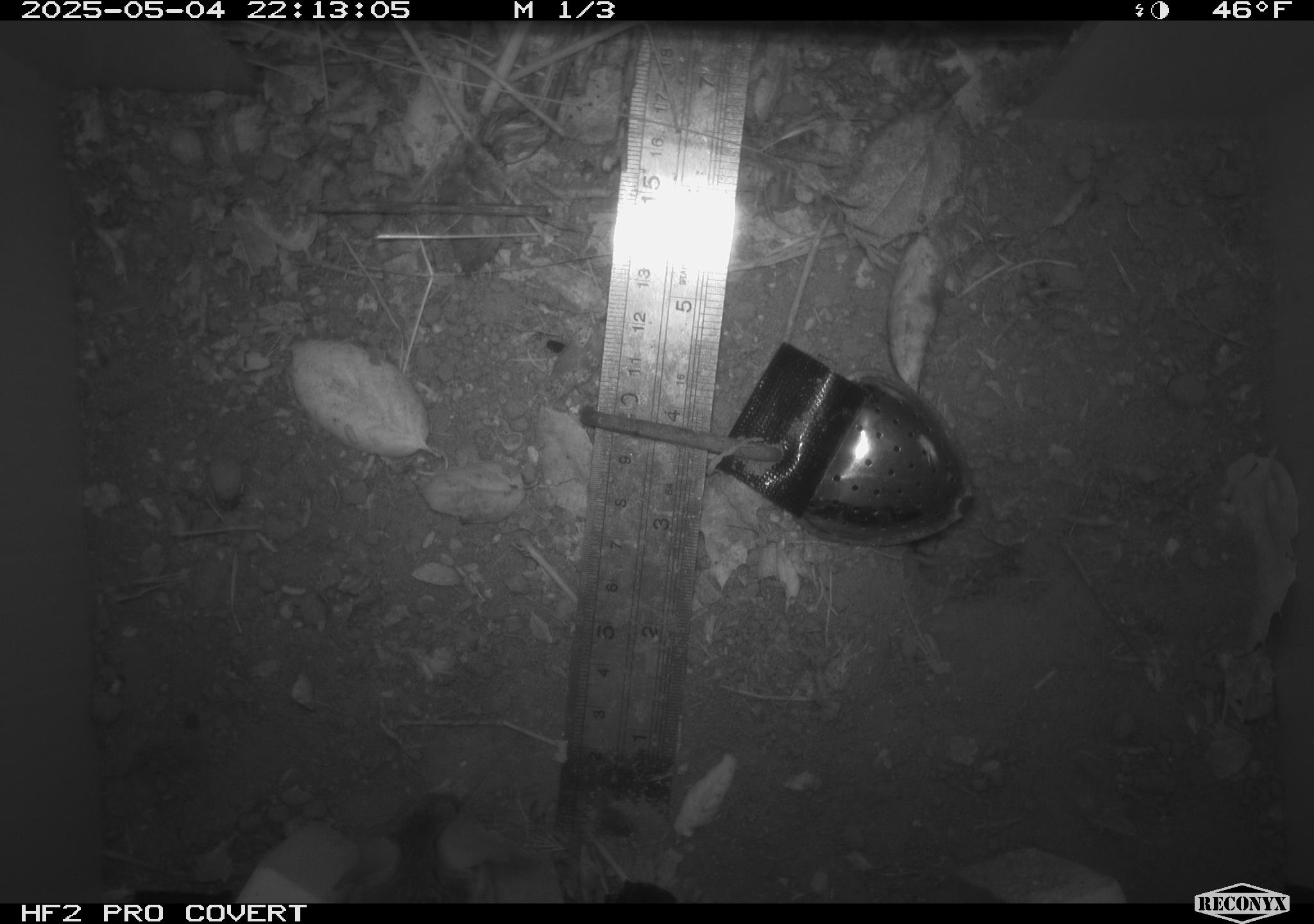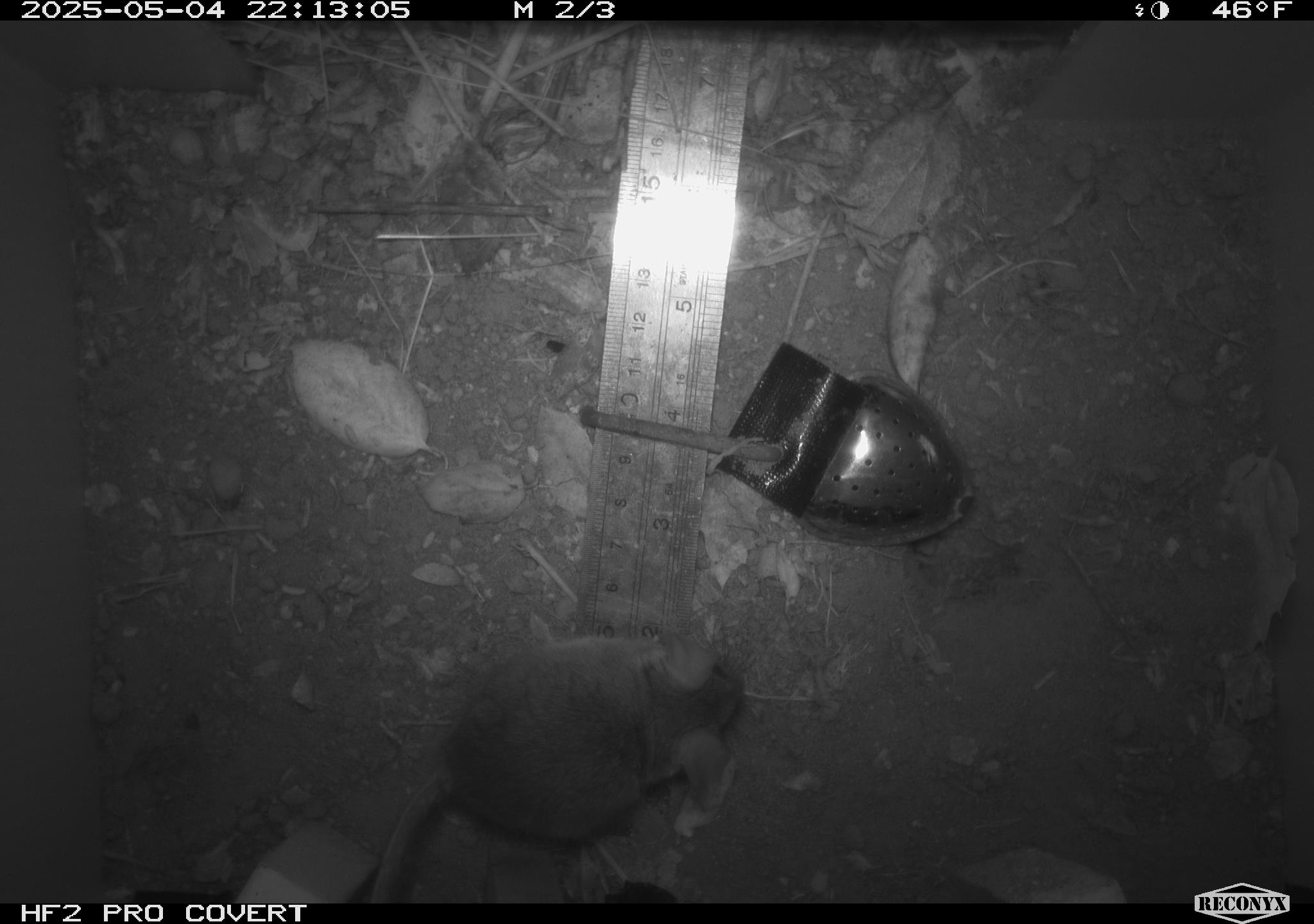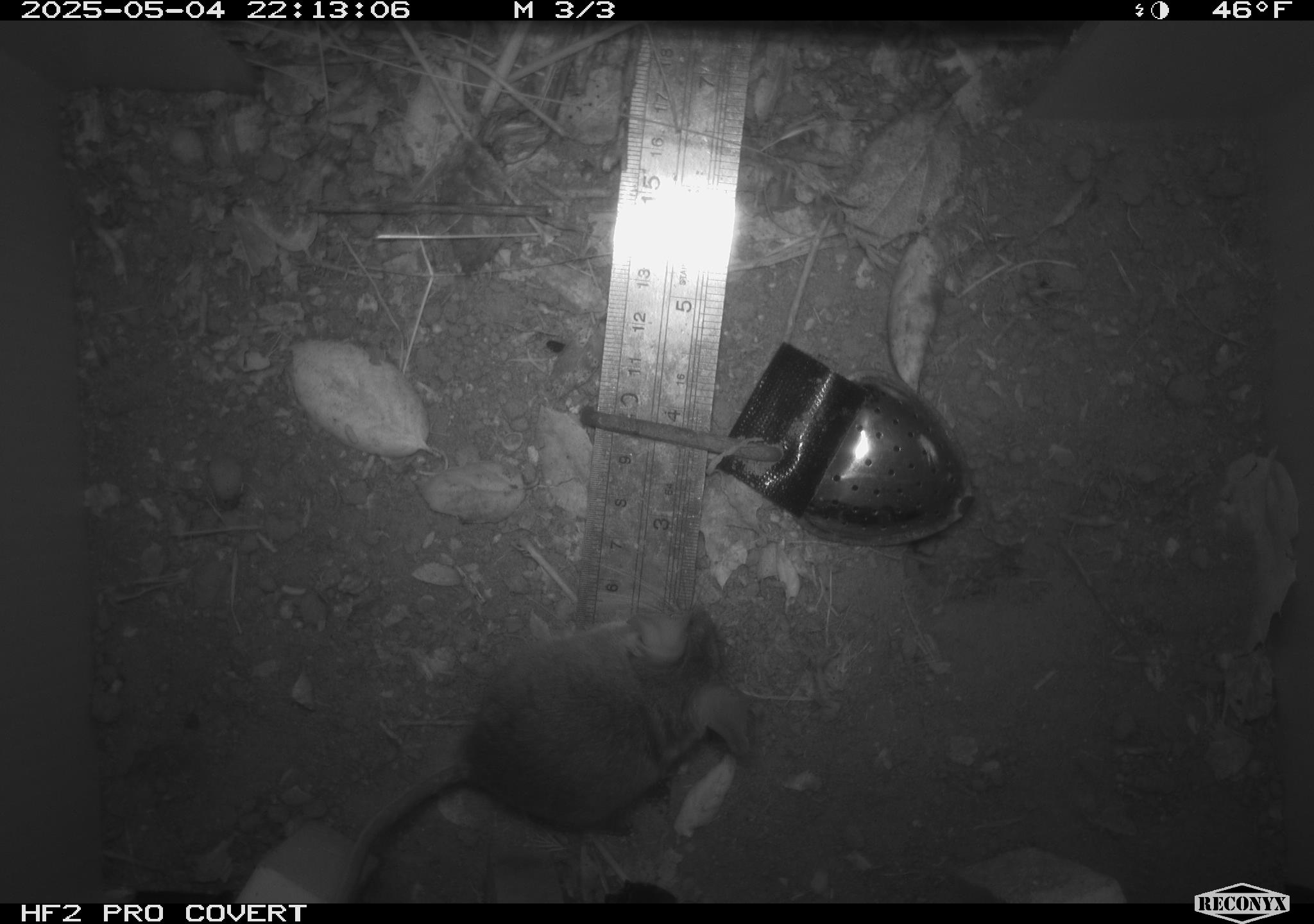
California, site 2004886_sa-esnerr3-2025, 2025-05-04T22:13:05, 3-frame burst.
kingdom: Animalia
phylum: Chordata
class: Mammalia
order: Rodentia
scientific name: Rodentia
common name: rodent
Rodent (Rodentia).